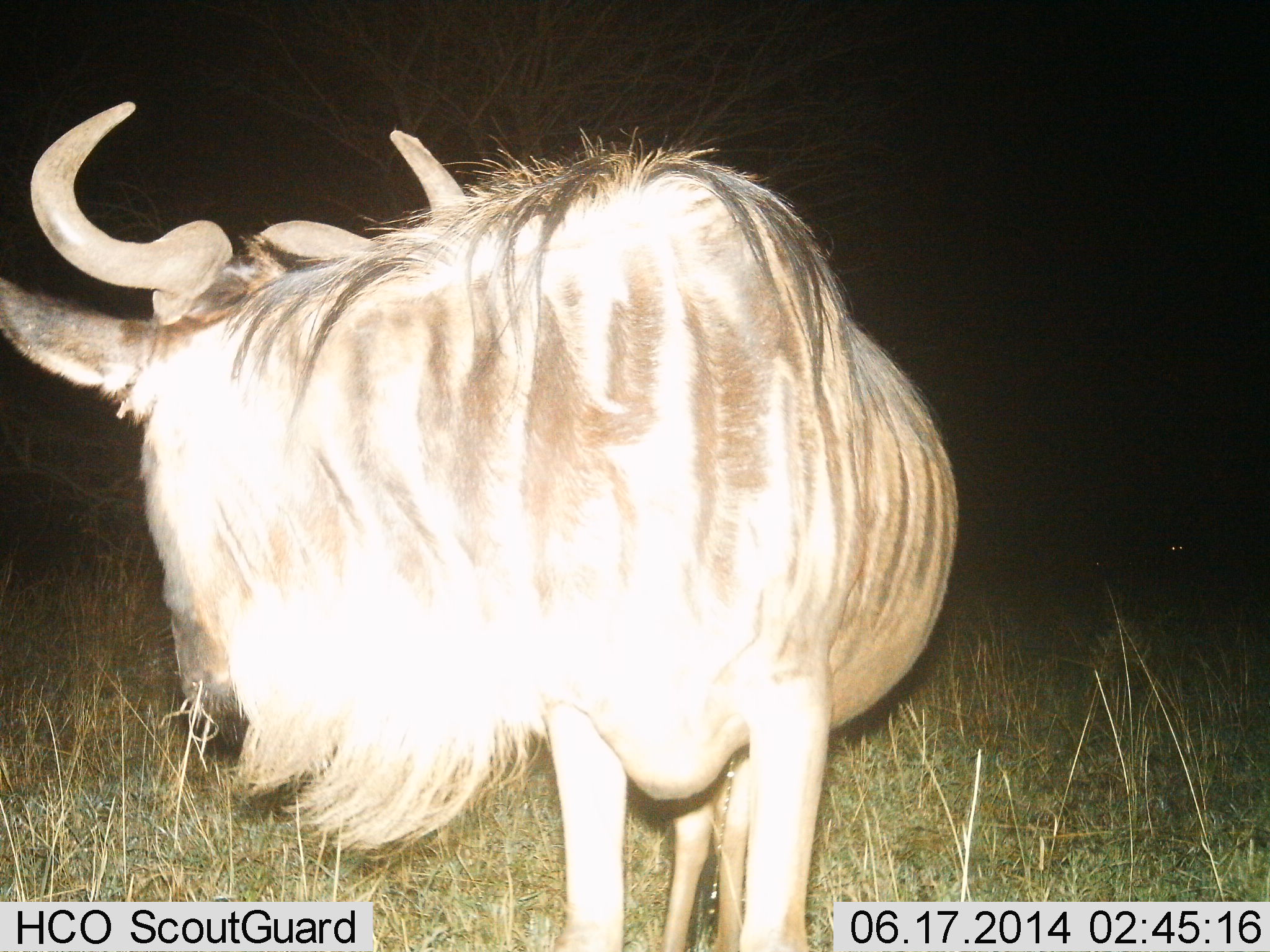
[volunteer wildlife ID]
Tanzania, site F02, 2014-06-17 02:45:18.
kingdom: Animalia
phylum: Chordata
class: Mammalia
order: Artiodactyla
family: Bovidae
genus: Connochaetes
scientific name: Connochaetes taurinus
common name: blue wildebeest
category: wildebeest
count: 1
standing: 100%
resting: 0%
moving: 0%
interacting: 0%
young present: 0%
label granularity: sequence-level